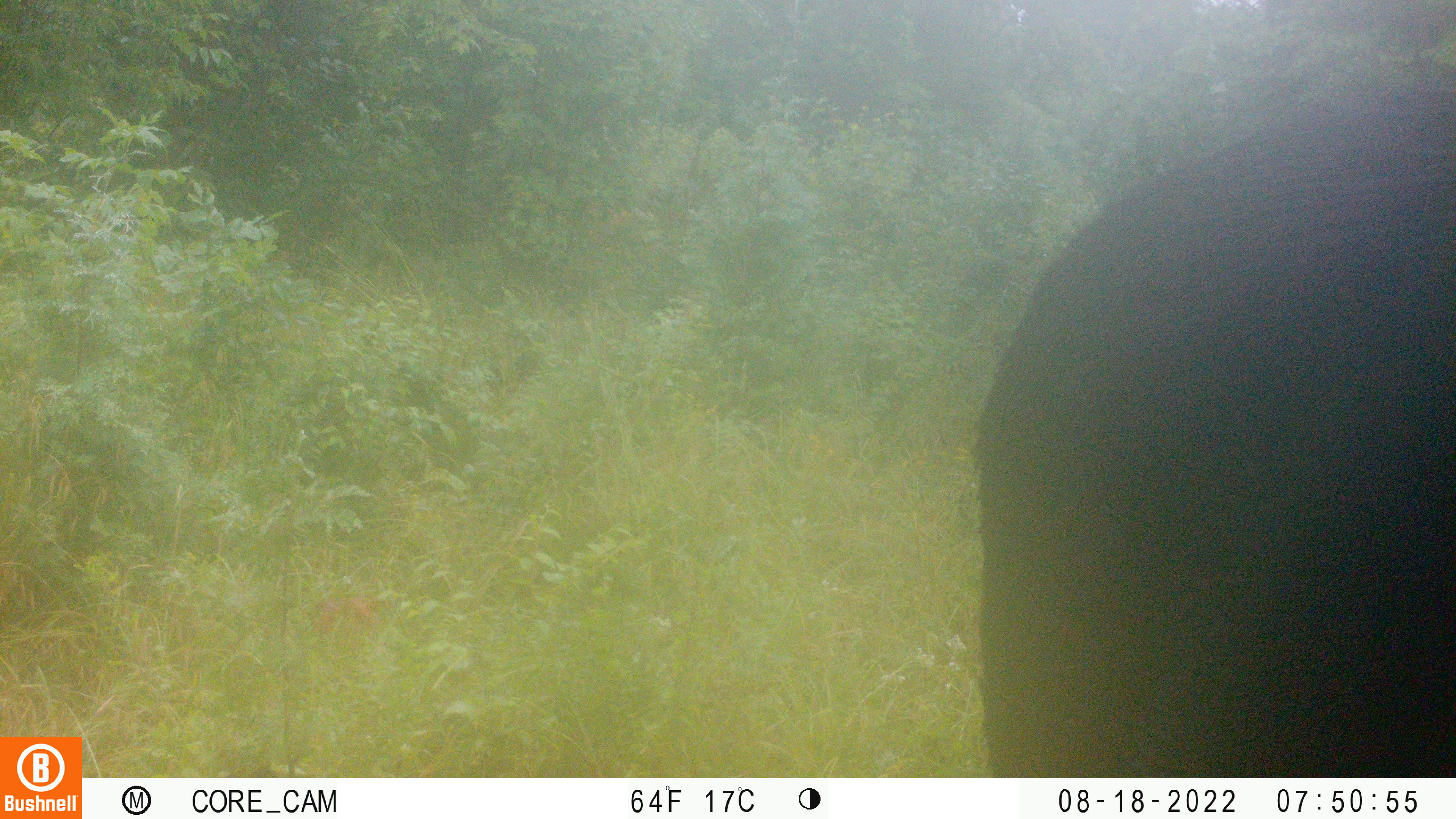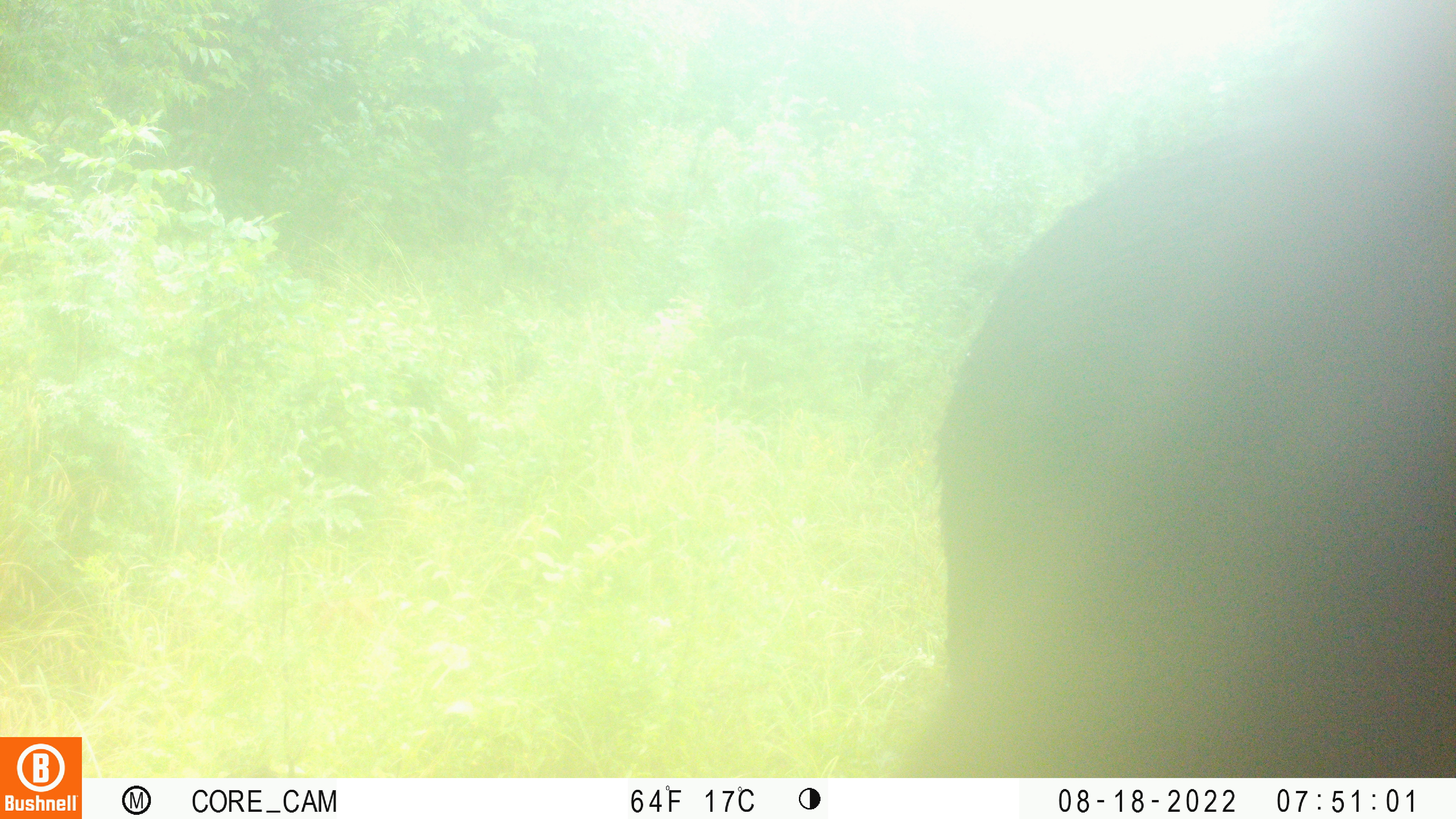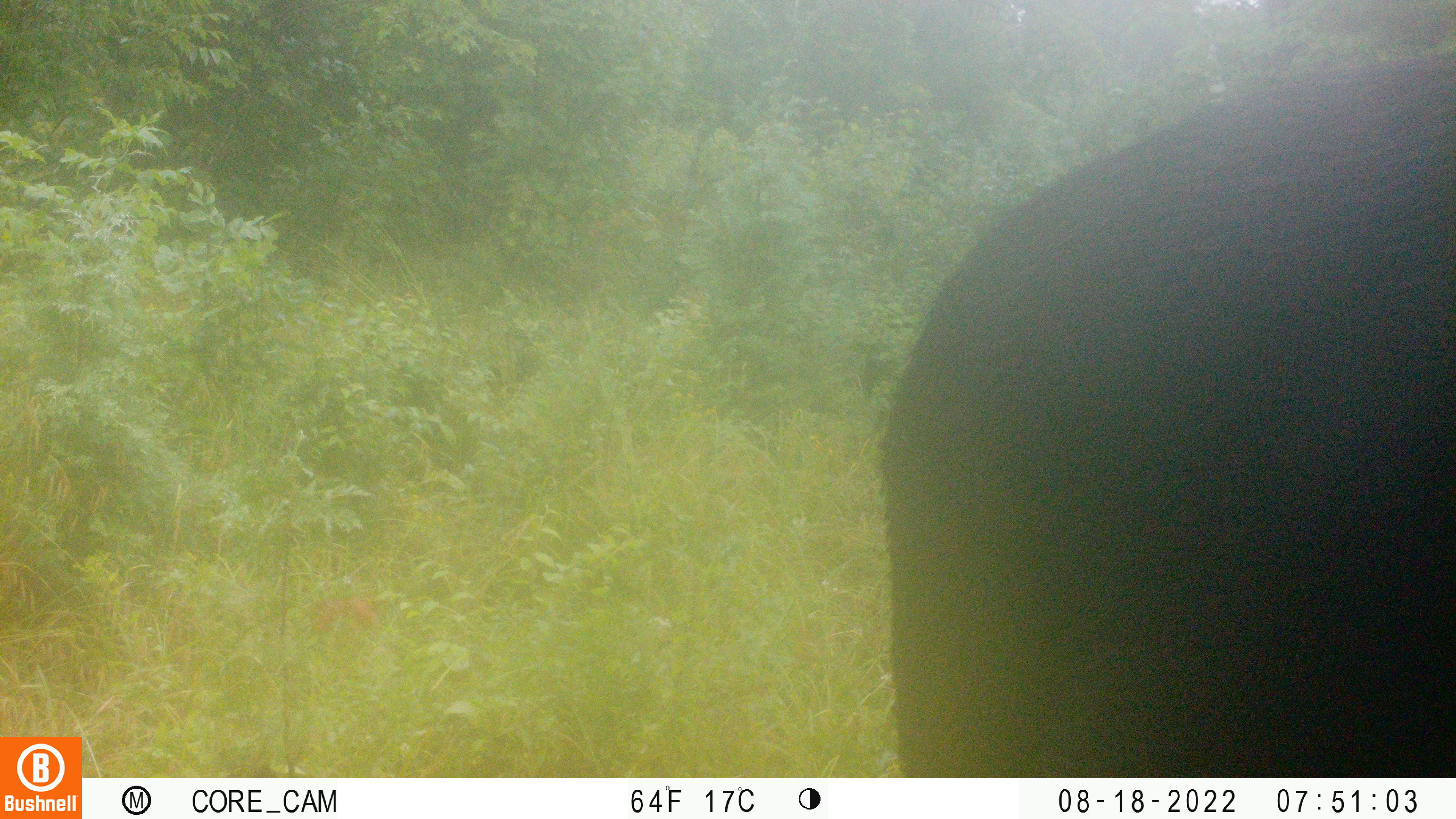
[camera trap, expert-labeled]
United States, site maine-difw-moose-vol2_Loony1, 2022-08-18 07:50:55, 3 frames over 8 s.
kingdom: Animalia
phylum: Chordata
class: Mammalia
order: Artiodactyla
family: Cervidae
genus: Alces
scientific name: Alces alces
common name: moose